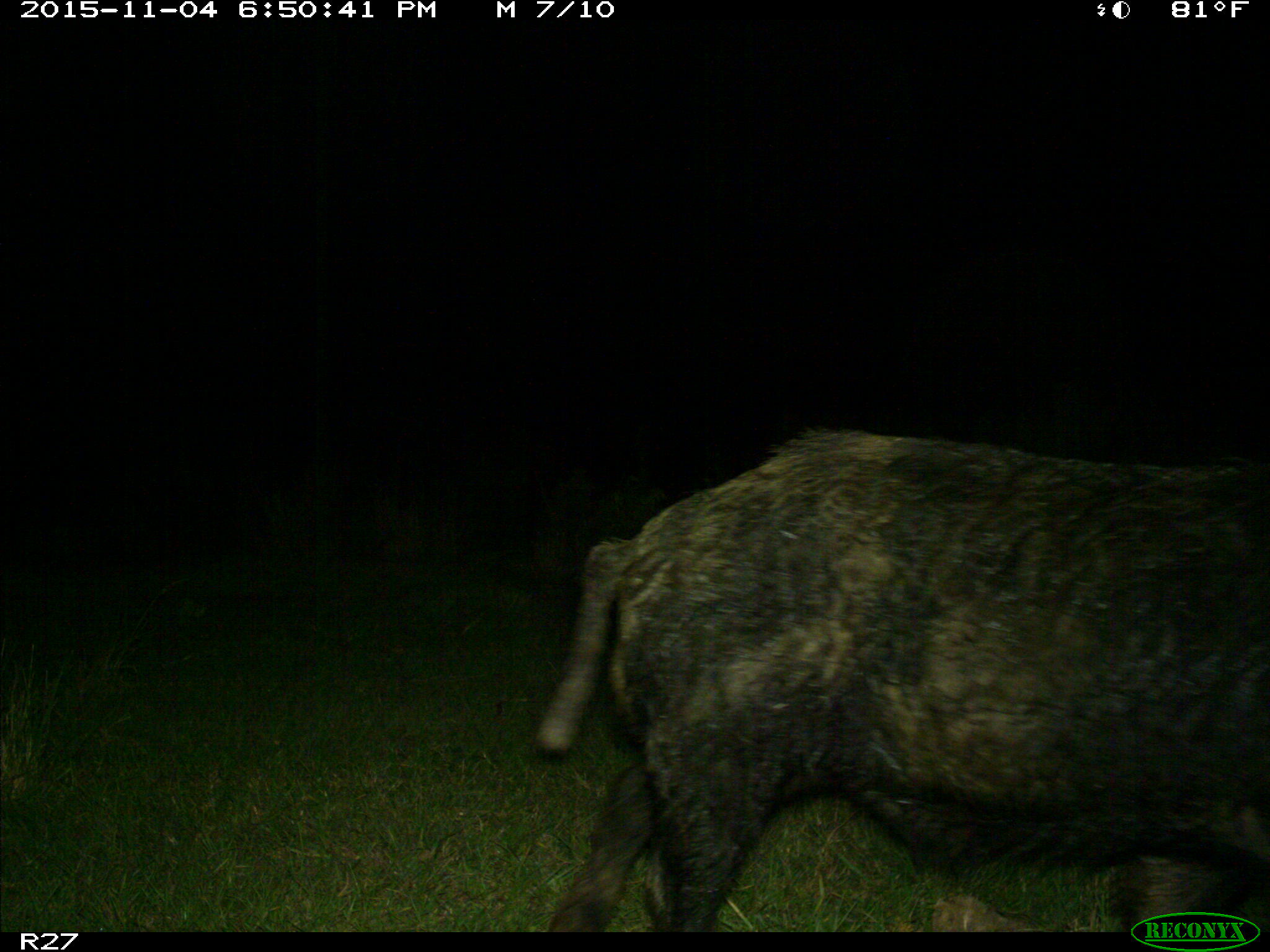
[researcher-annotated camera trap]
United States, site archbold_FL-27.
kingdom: Animalia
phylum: Chordata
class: Mammalia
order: Artiodactyla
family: Suidae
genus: Sus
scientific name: Sus scrofa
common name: wild boar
Sus scrofa (wild boar).